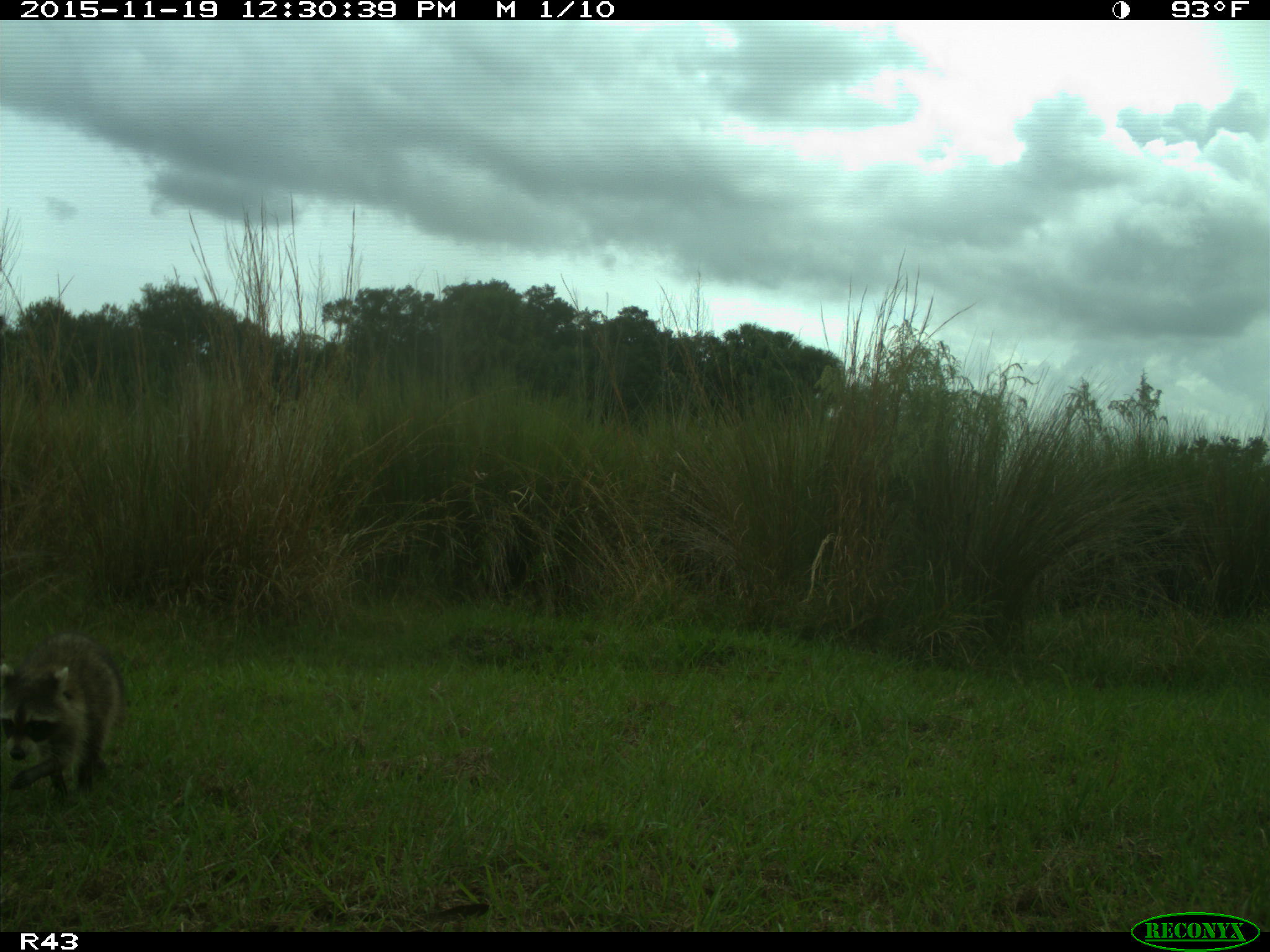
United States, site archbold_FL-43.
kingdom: Animalia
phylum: Chordata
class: Mammalia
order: Carnivora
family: Procyonidae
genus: Procyon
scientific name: Procyon lotor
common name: common raccoon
Procyon lotor (common raccoon).